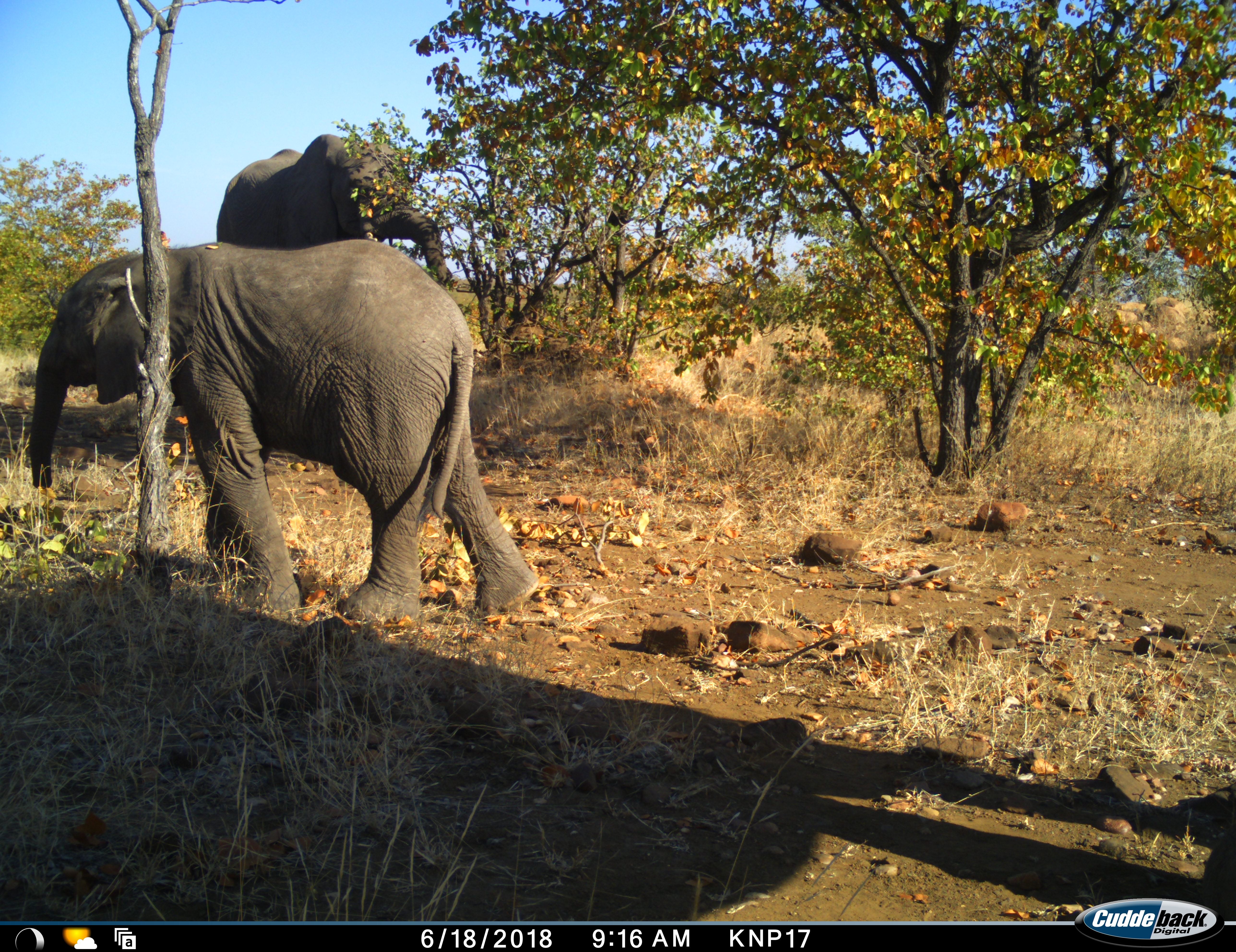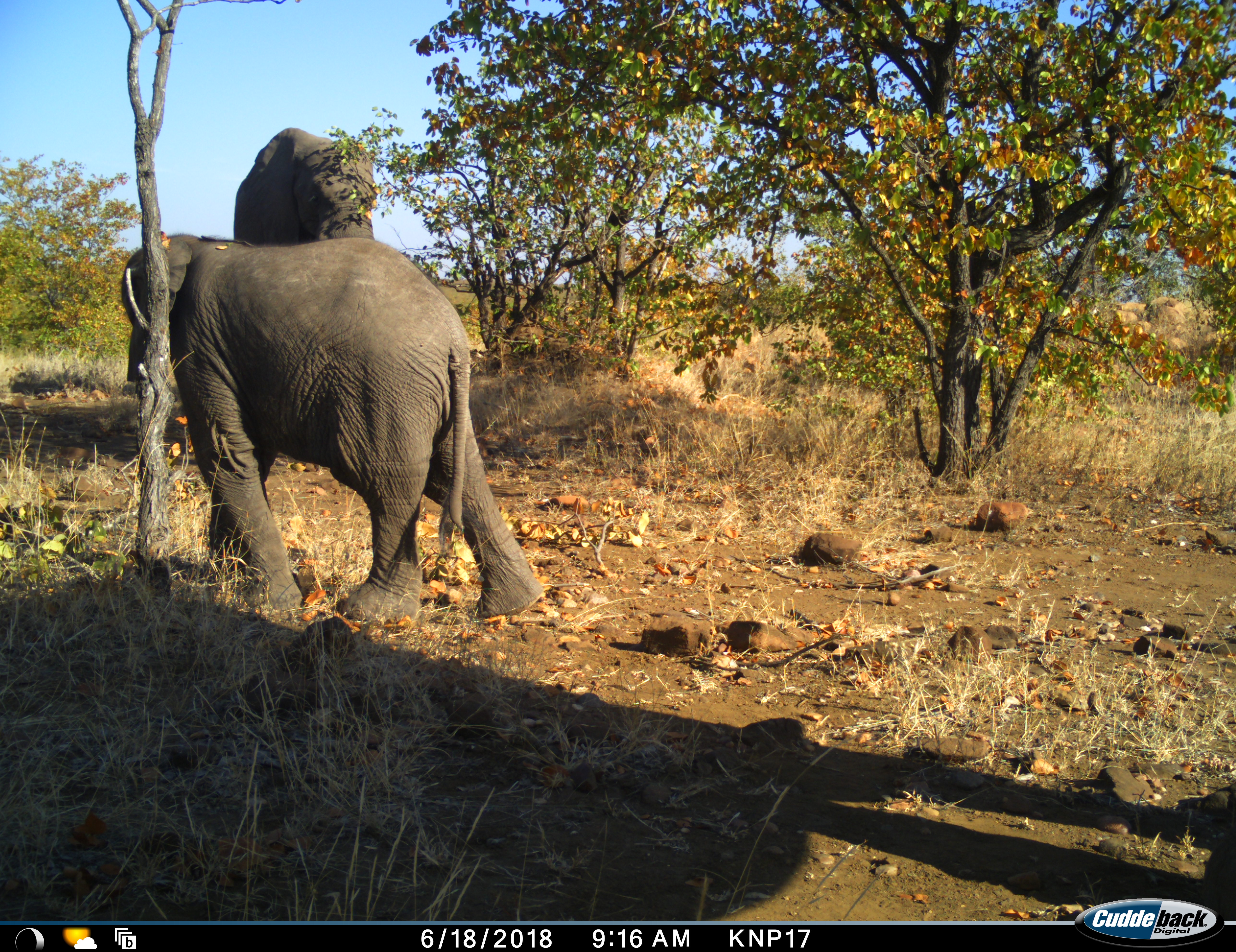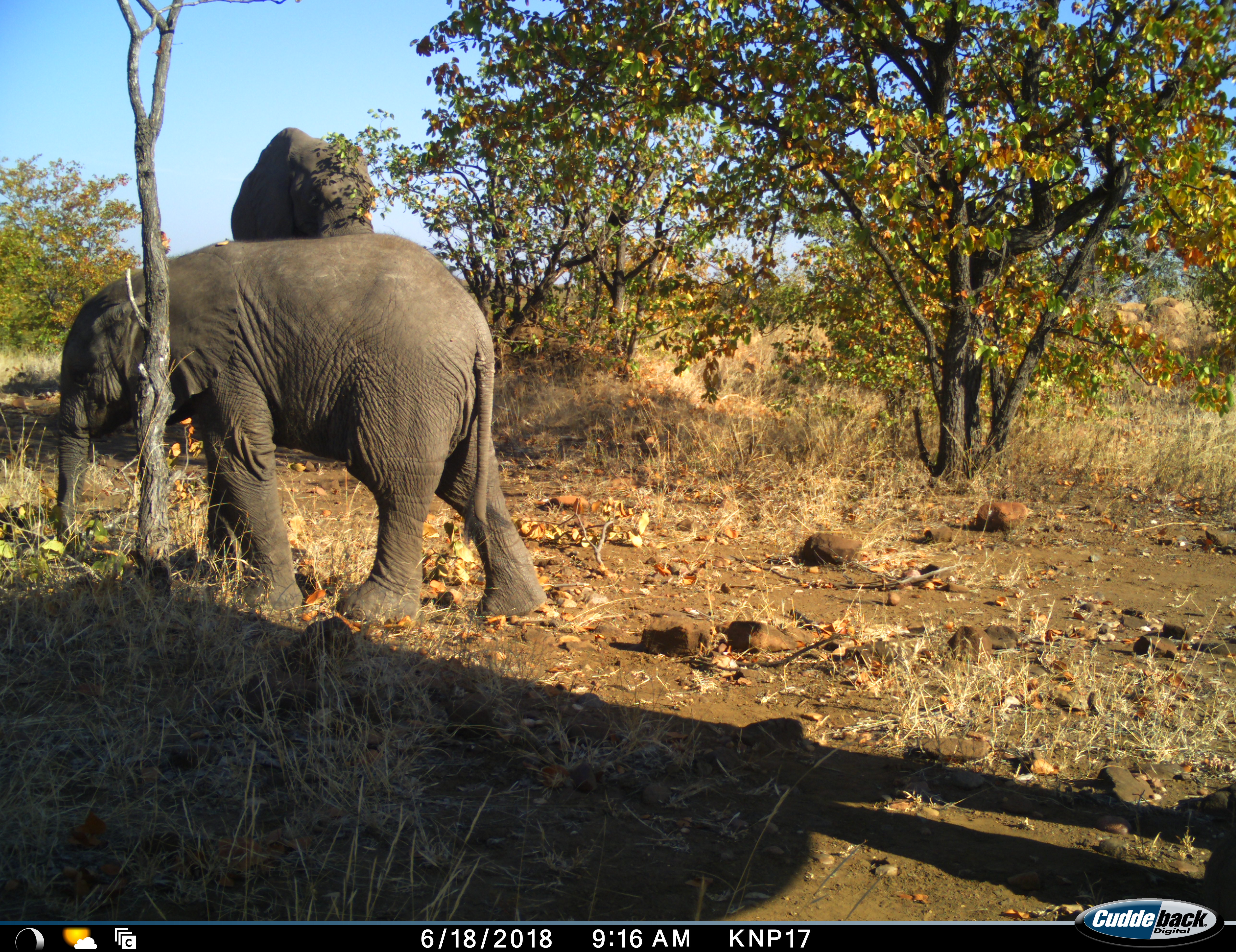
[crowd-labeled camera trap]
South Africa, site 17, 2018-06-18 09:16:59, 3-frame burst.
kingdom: Animalia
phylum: Chordata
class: Mammalia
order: Proboscidea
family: Elephantidae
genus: Loxodonta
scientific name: Loxodonta africana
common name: african bush elephant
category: elephant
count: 2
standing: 60%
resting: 0%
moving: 20%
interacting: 0%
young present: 100%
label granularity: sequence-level